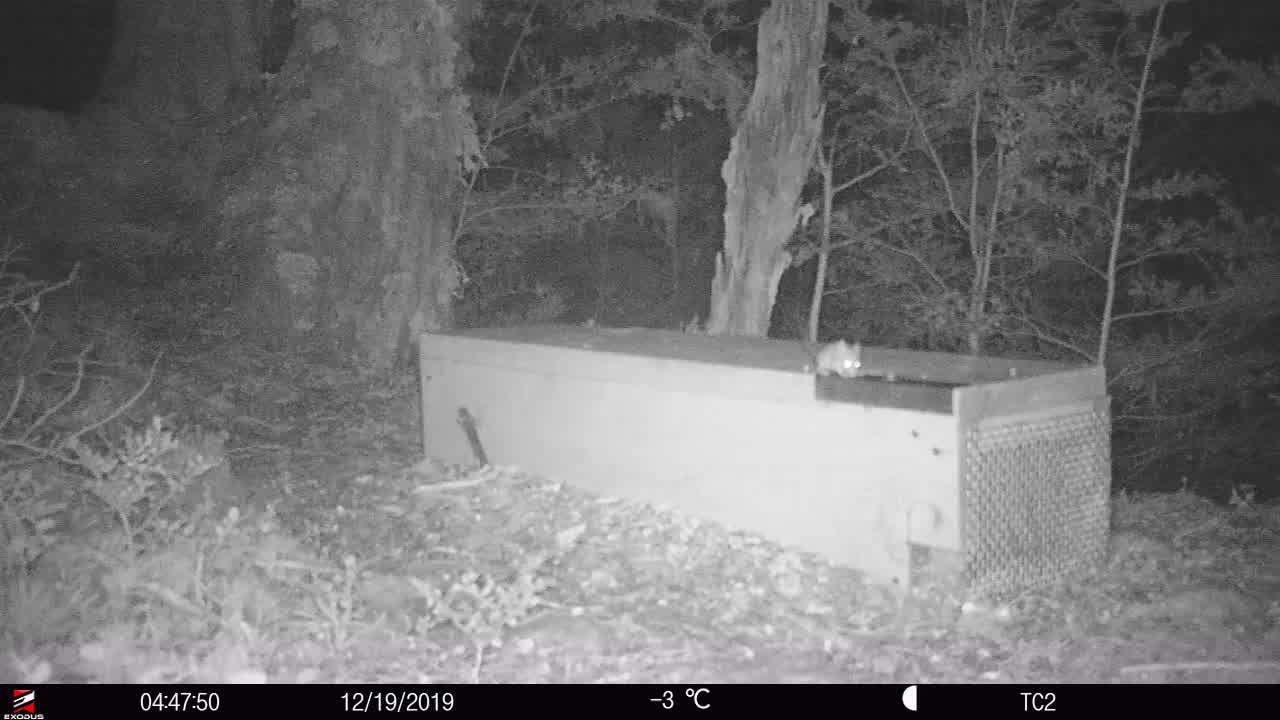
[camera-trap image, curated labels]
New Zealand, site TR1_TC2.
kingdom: Animalia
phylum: Chordata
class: Mammalia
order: Rodentia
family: Muridae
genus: Rattus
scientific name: Rattus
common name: rat